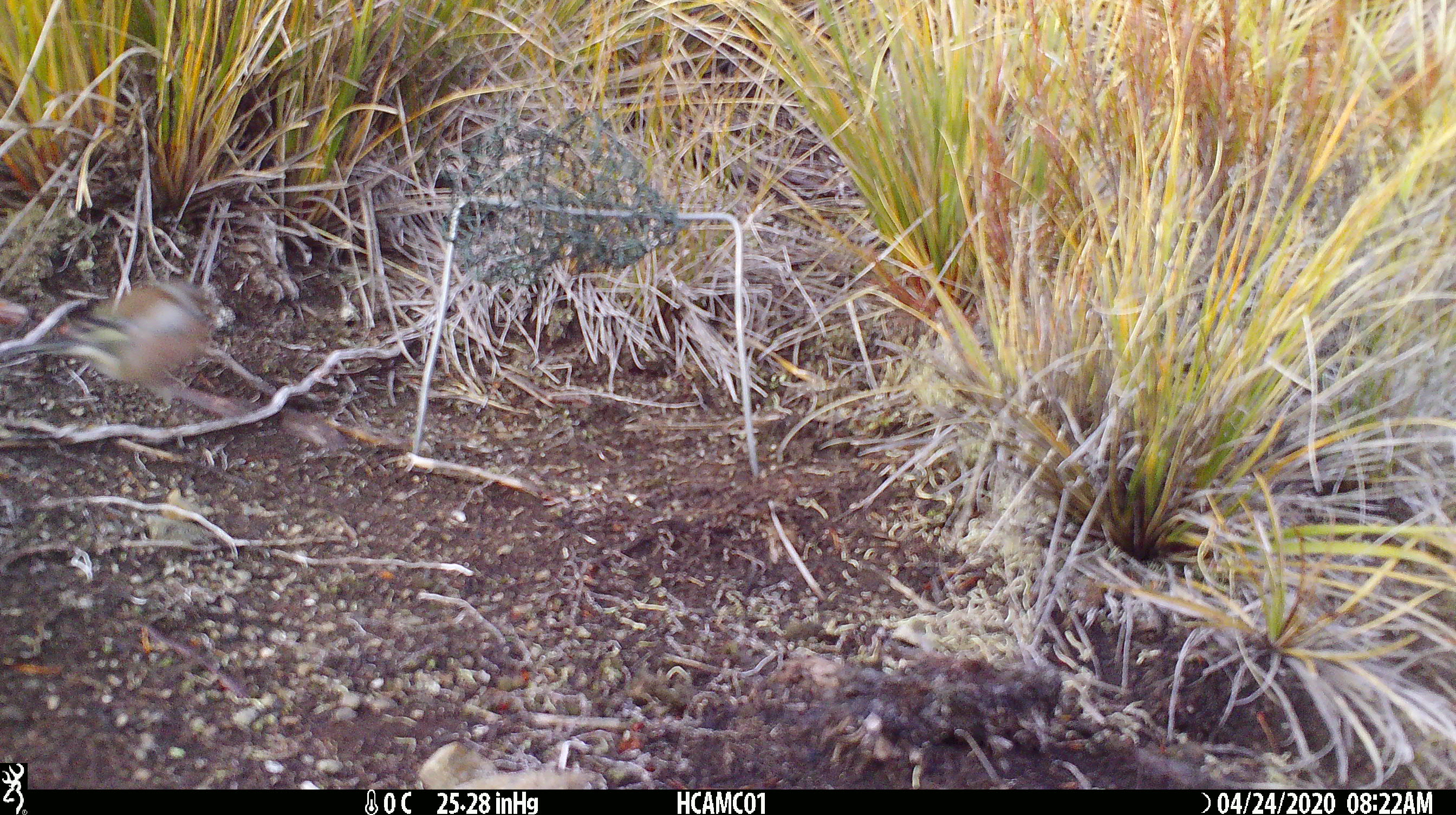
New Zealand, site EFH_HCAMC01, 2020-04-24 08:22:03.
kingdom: Animalia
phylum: Chordata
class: Aves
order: Passeriformes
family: Fringillidae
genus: Fringilla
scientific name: Fringilla coelebs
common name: common chaffinch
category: chaffinch